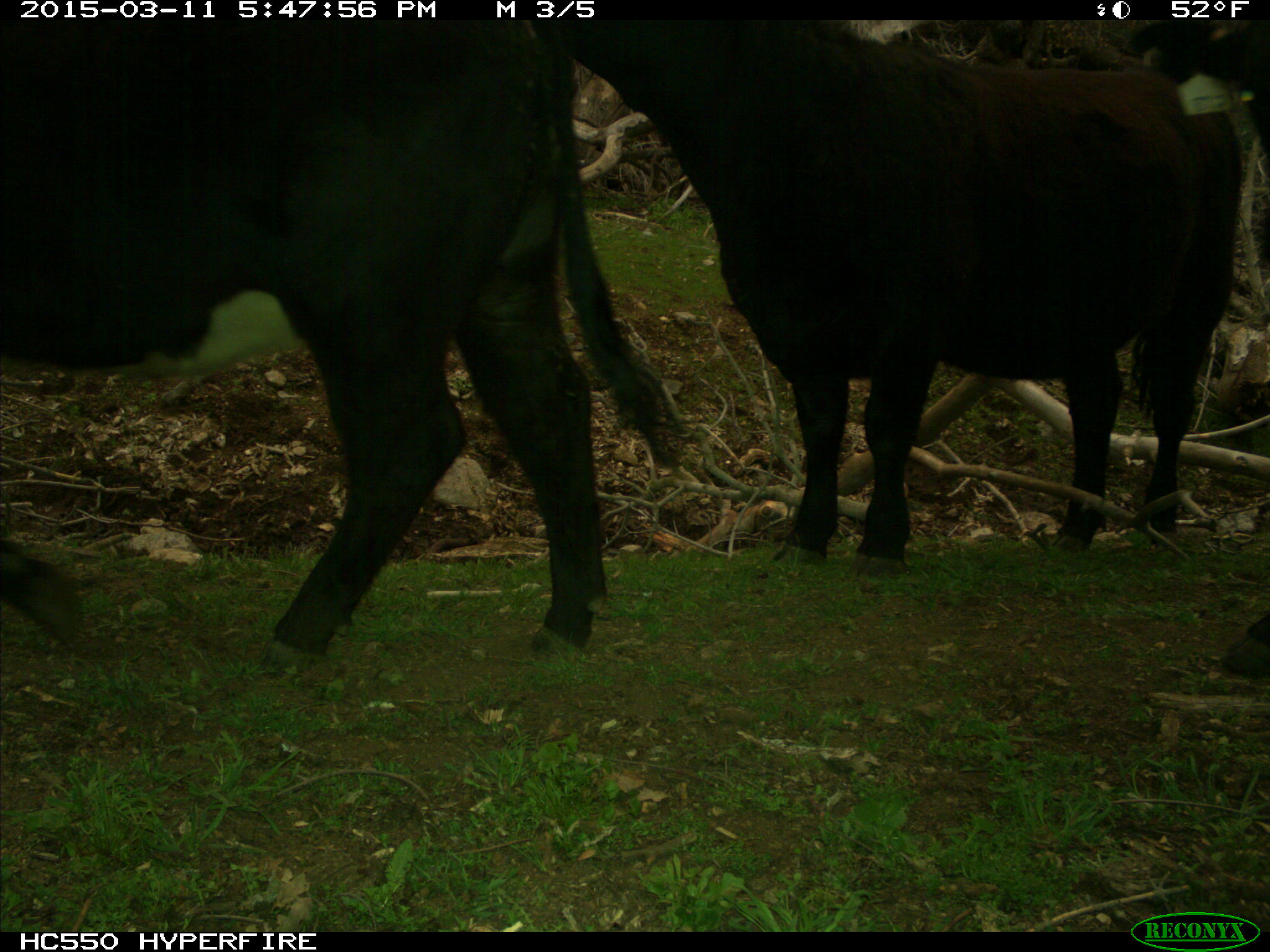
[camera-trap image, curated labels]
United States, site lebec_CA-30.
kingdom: Animalia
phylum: Chordata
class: Mammalia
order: Artiodactyla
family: Bovidae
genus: Bos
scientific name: Bos taurus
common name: domestic cow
Bos taurus (domestic cow).